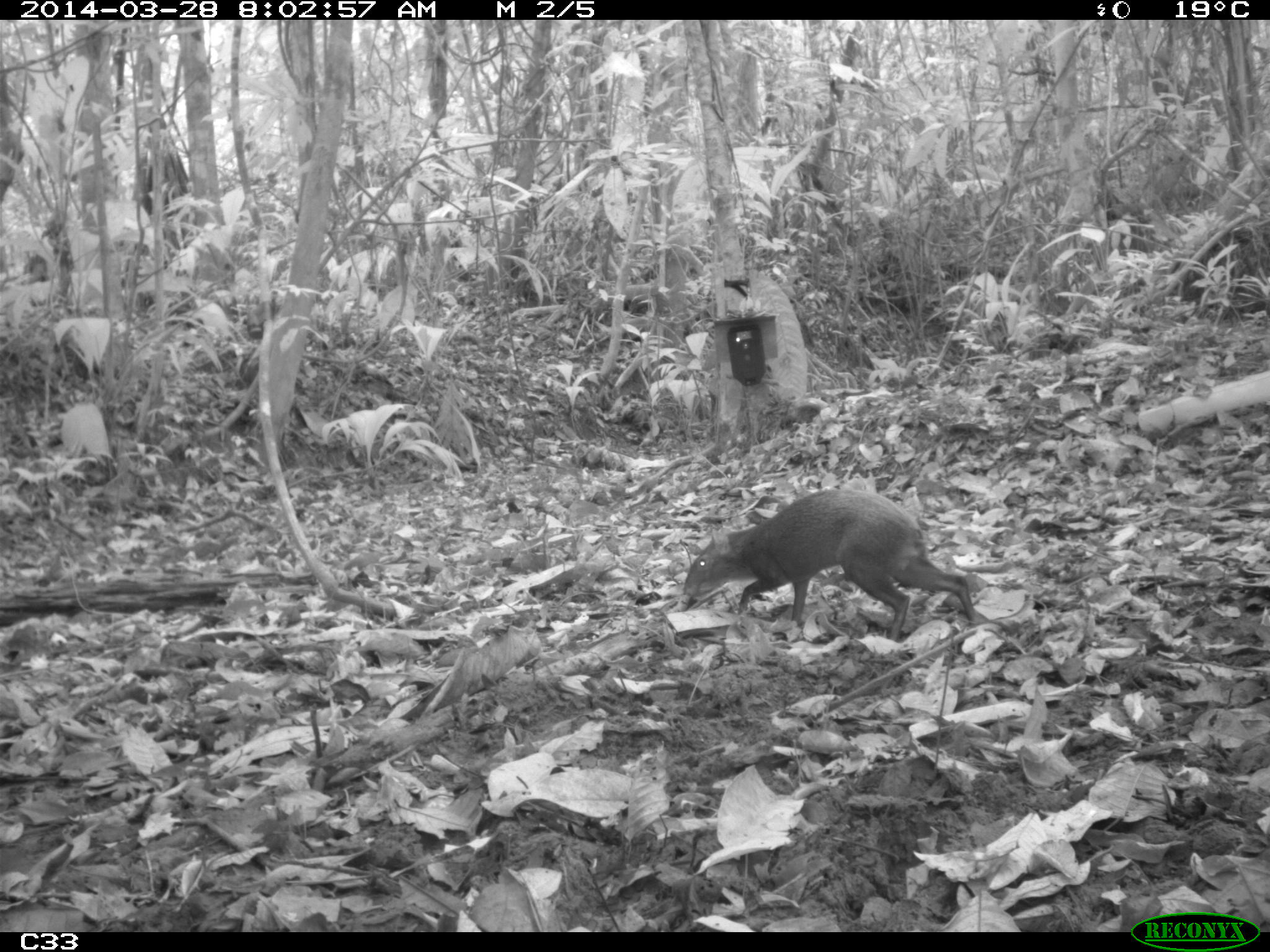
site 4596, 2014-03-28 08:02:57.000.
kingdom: Animalia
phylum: Chordata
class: Mammalia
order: Rodentia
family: Dasyproctidae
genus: Dasyprocta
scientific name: Dasyprocta leporina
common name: red-rumped agouti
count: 1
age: adult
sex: male